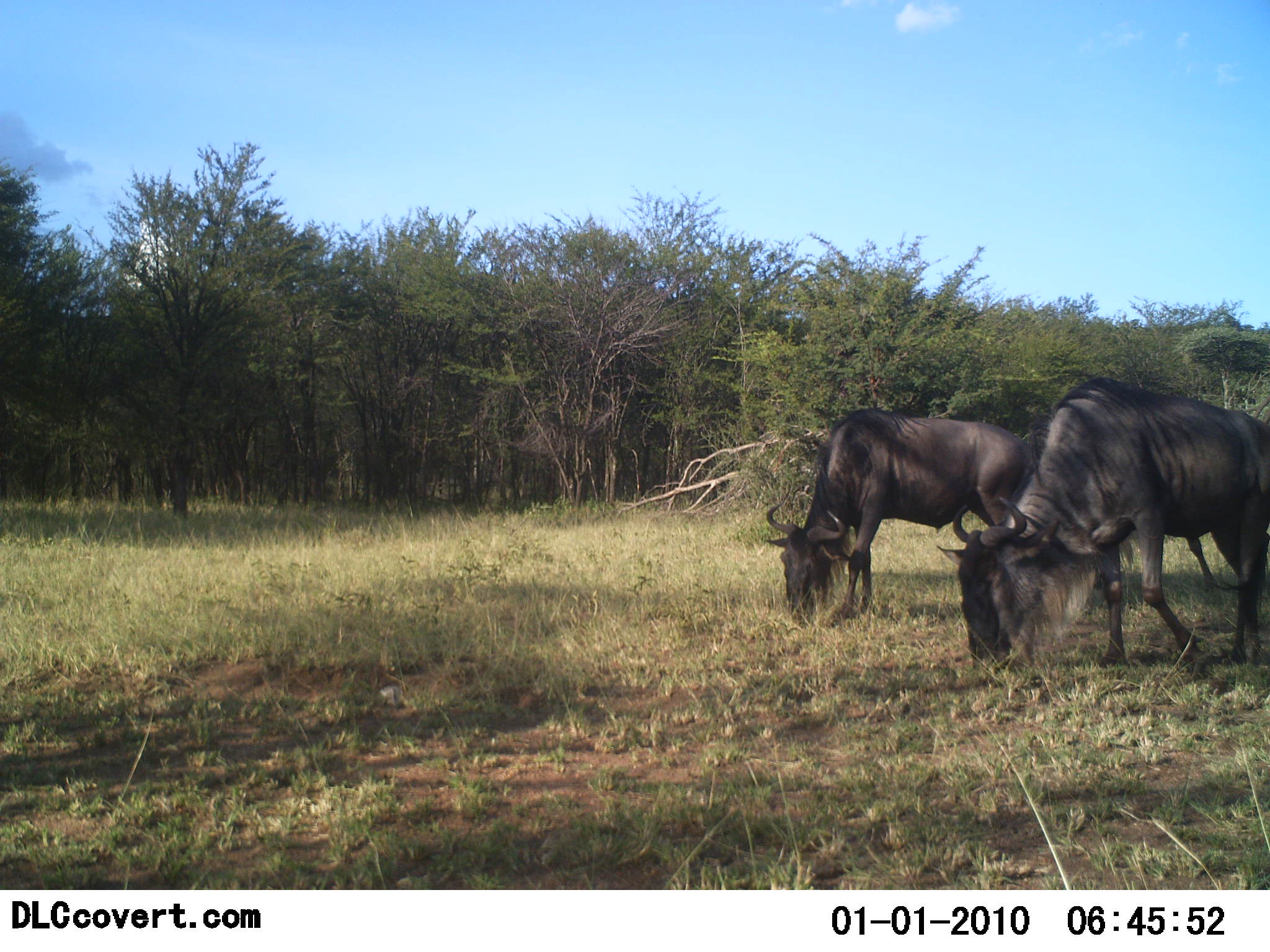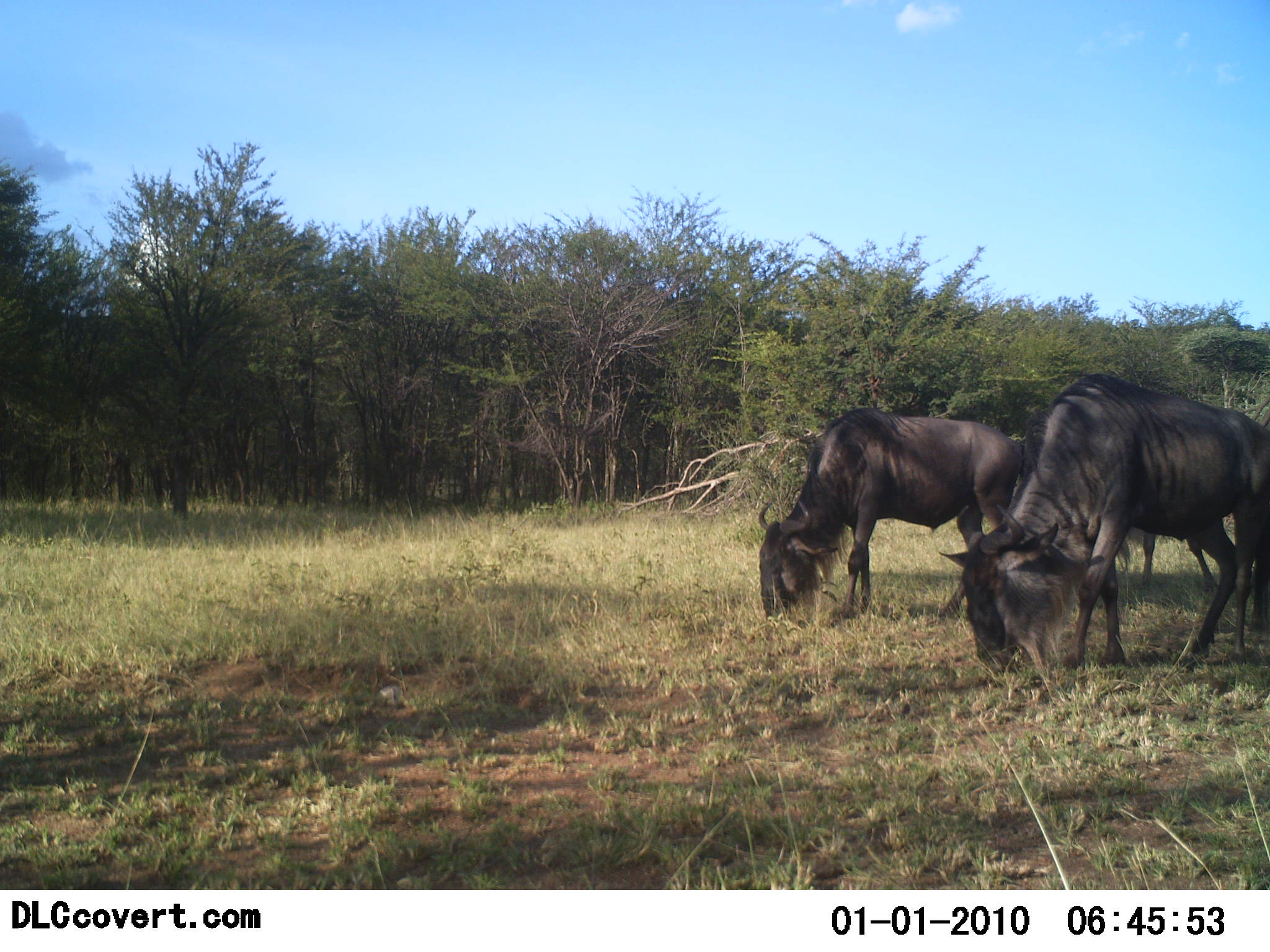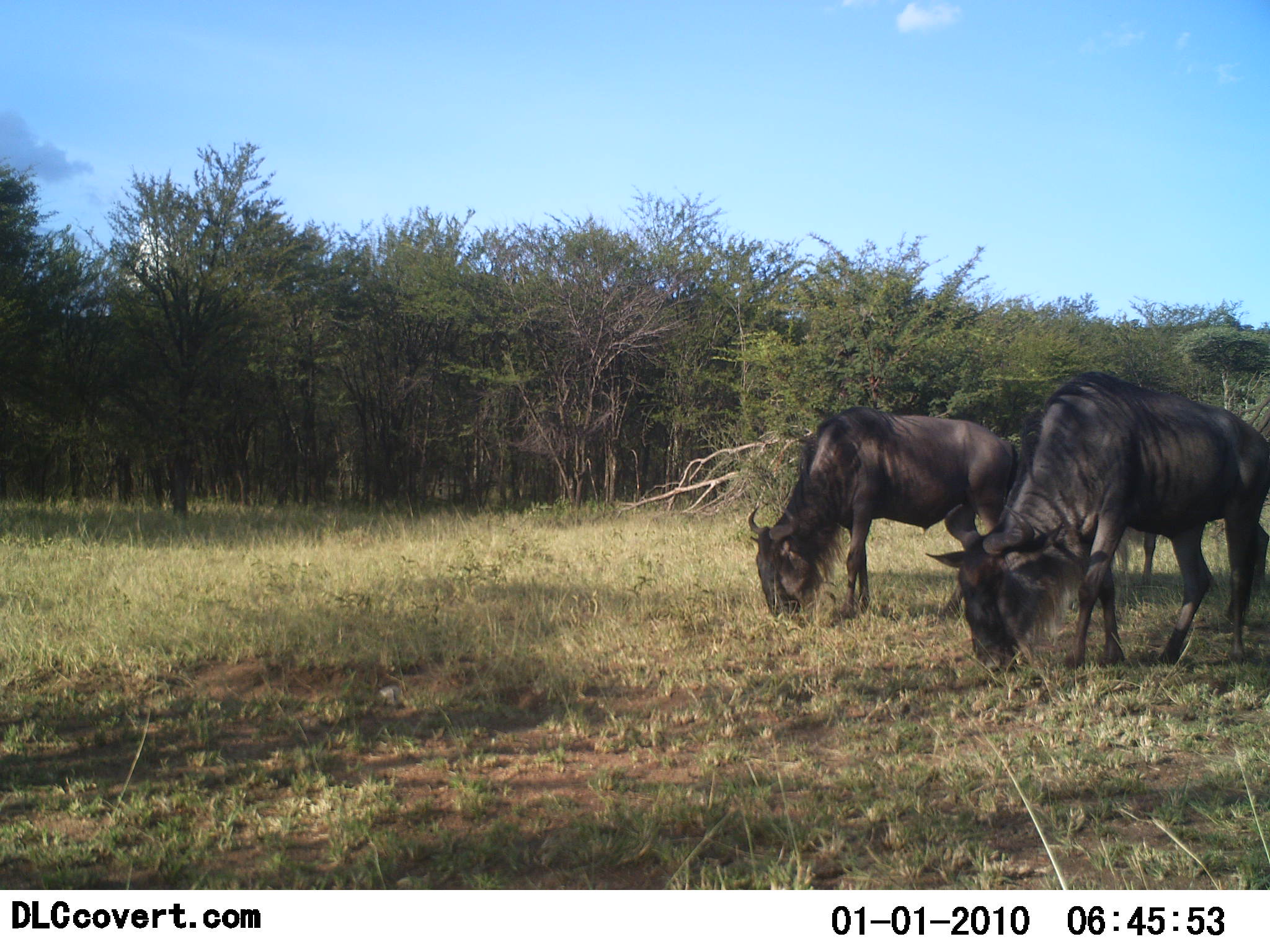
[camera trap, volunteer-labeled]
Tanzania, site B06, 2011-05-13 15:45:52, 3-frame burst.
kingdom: Animalia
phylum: Chordata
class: Mammalia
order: Artiodactyla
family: Bovidae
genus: Connochaetes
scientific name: Connochaetes taurinus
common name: blue wildebeest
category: wildebeest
Wildebeest (blue wildebeest) (Connochaetes taurinus), count 3. Behavior (volunteer vote fractions): standing 0%, resting 0%, moving 18%, interacting 0%. Young present (vote fraction): 0%. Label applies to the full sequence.